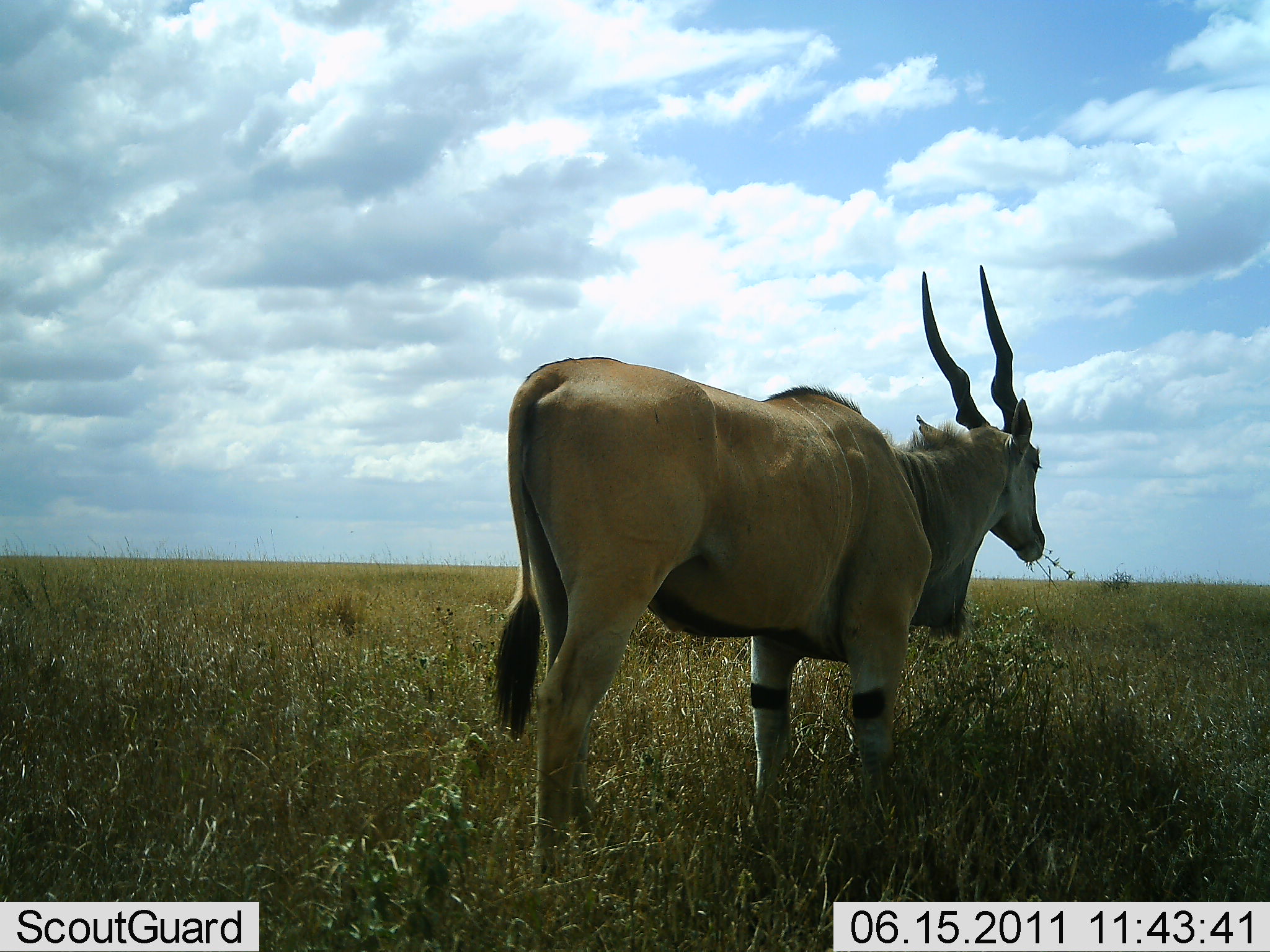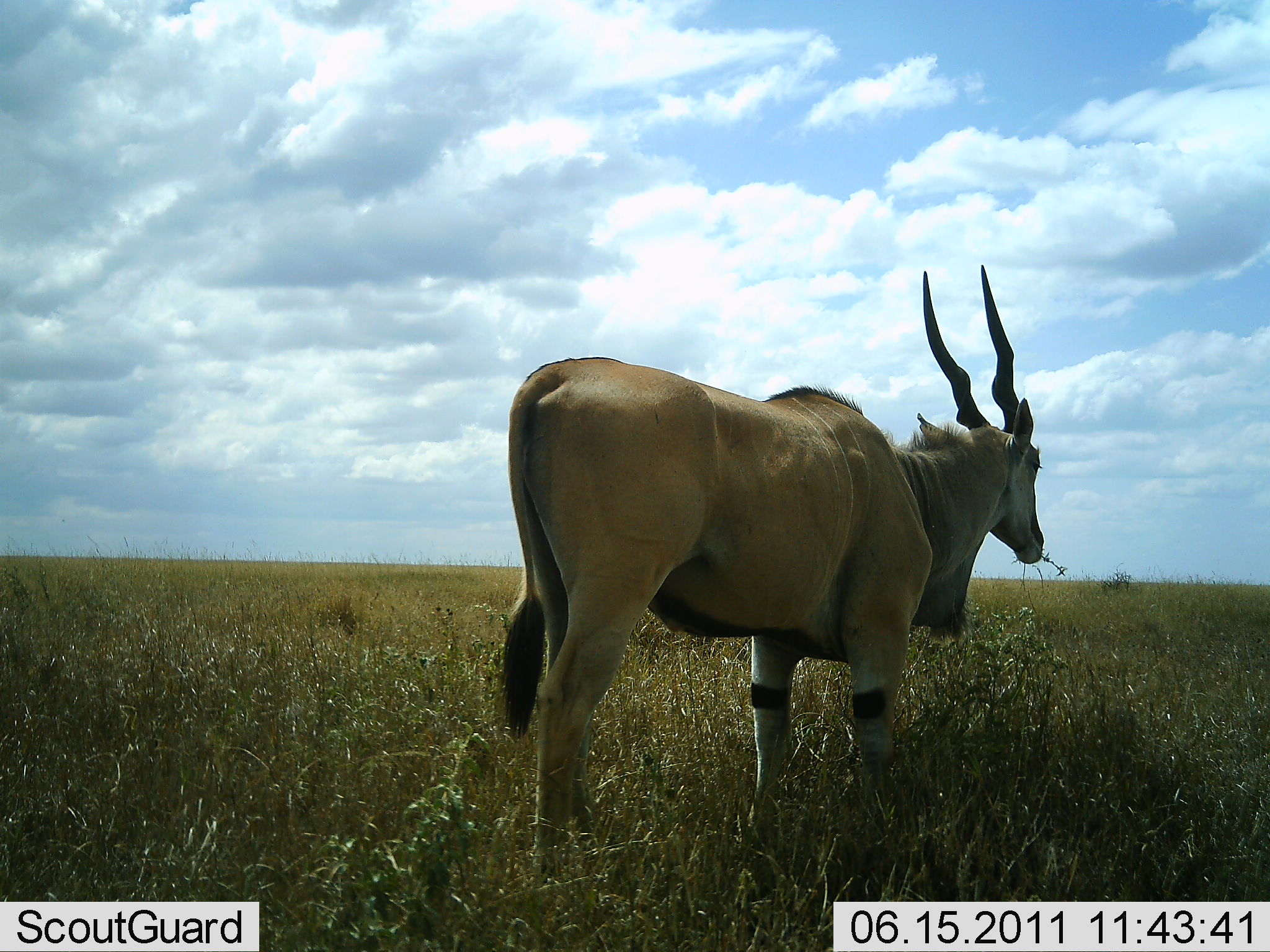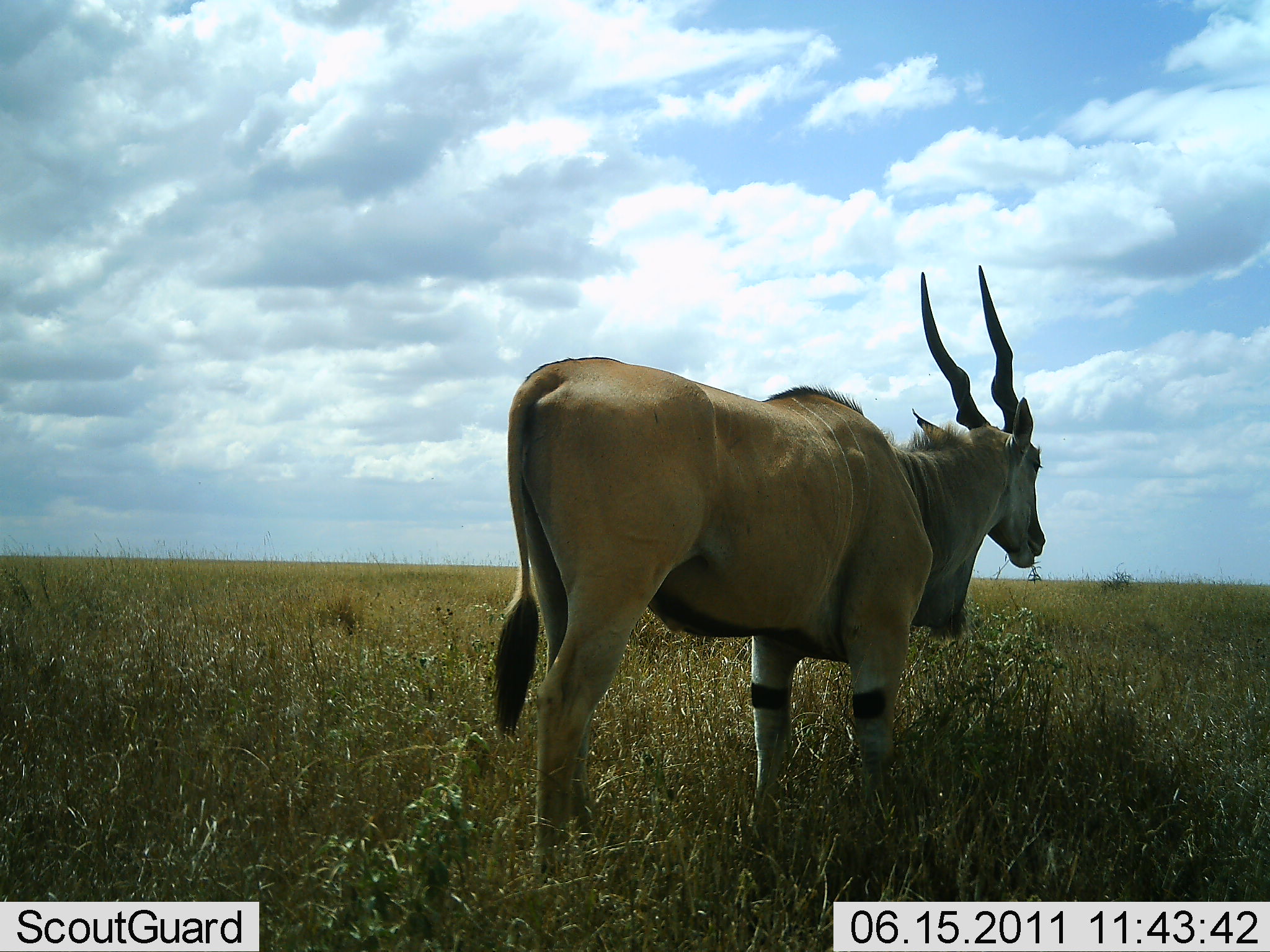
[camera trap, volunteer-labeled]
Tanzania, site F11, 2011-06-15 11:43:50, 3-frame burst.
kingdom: Animalia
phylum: Chordata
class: Mammalia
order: Artiodactyla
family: Bovidae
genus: Tragelaphus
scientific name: Tragelaphus oryx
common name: eland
Eland (Tragelaphus oryx), count 1. Behavior (volunteer vote fractions): standing 71%, resting 0%, moving 0%, interacting 0%. Young present (vote fraction): 0%. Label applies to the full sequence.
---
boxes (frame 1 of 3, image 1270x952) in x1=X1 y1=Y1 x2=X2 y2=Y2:
animal: x1=488 y1=266 x2=1047 y2=877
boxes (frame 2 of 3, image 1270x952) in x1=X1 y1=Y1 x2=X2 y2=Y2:
animal: x1=493 y1=264 x2=1047 y2=887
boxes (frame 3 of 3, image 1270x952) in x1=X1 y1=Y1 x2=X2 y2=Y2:
animal: x1=485 y1=268 x2=1048 y2=882